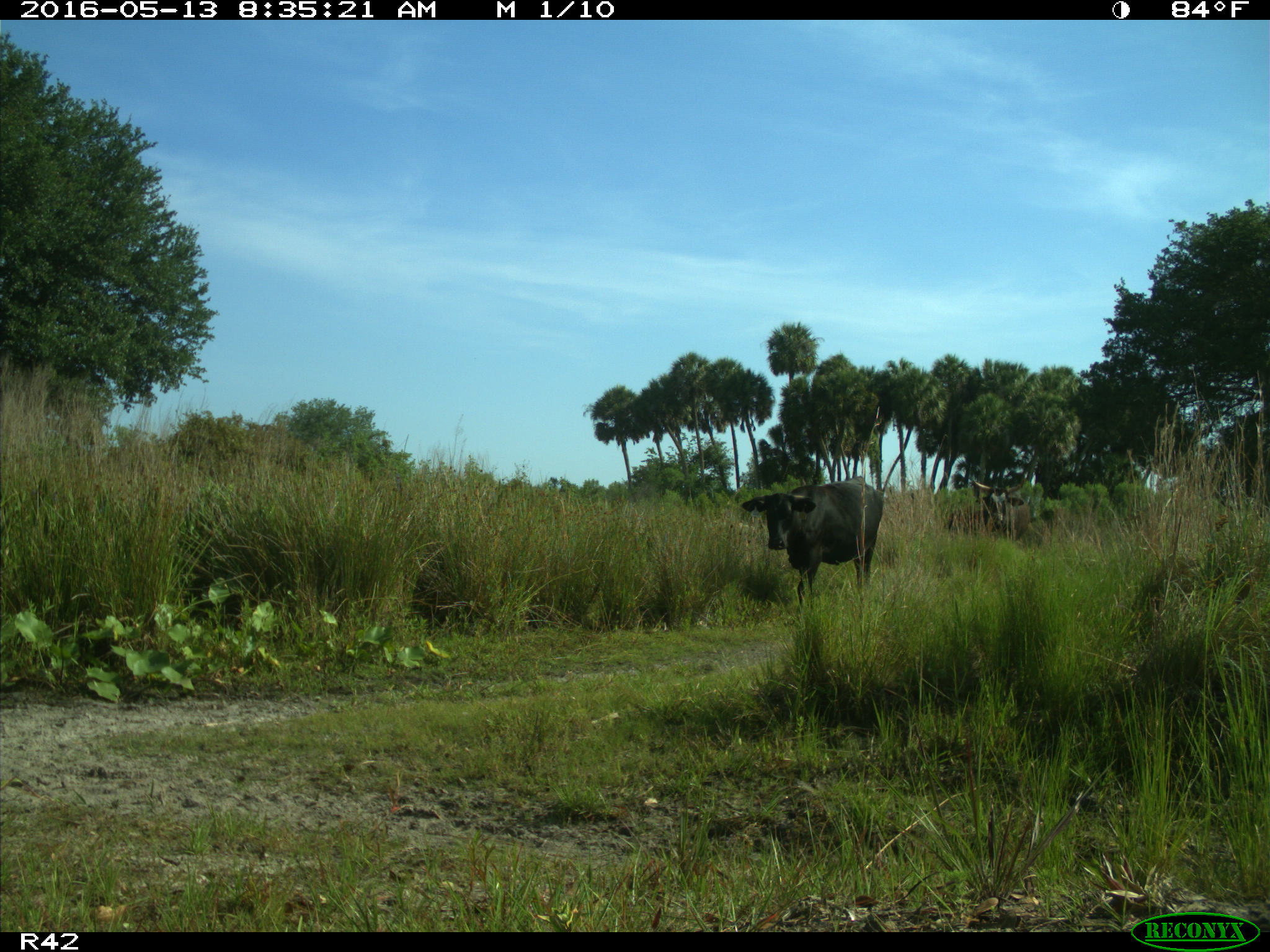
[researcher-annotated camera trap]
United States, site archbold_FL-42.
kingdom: Animalia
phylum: Chordata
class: Mammalia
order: Artiodactyla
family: Bovidae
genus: Bos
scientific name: Bos taurus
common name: domestic cow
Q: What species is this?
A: Bos taurus (domestic cow).